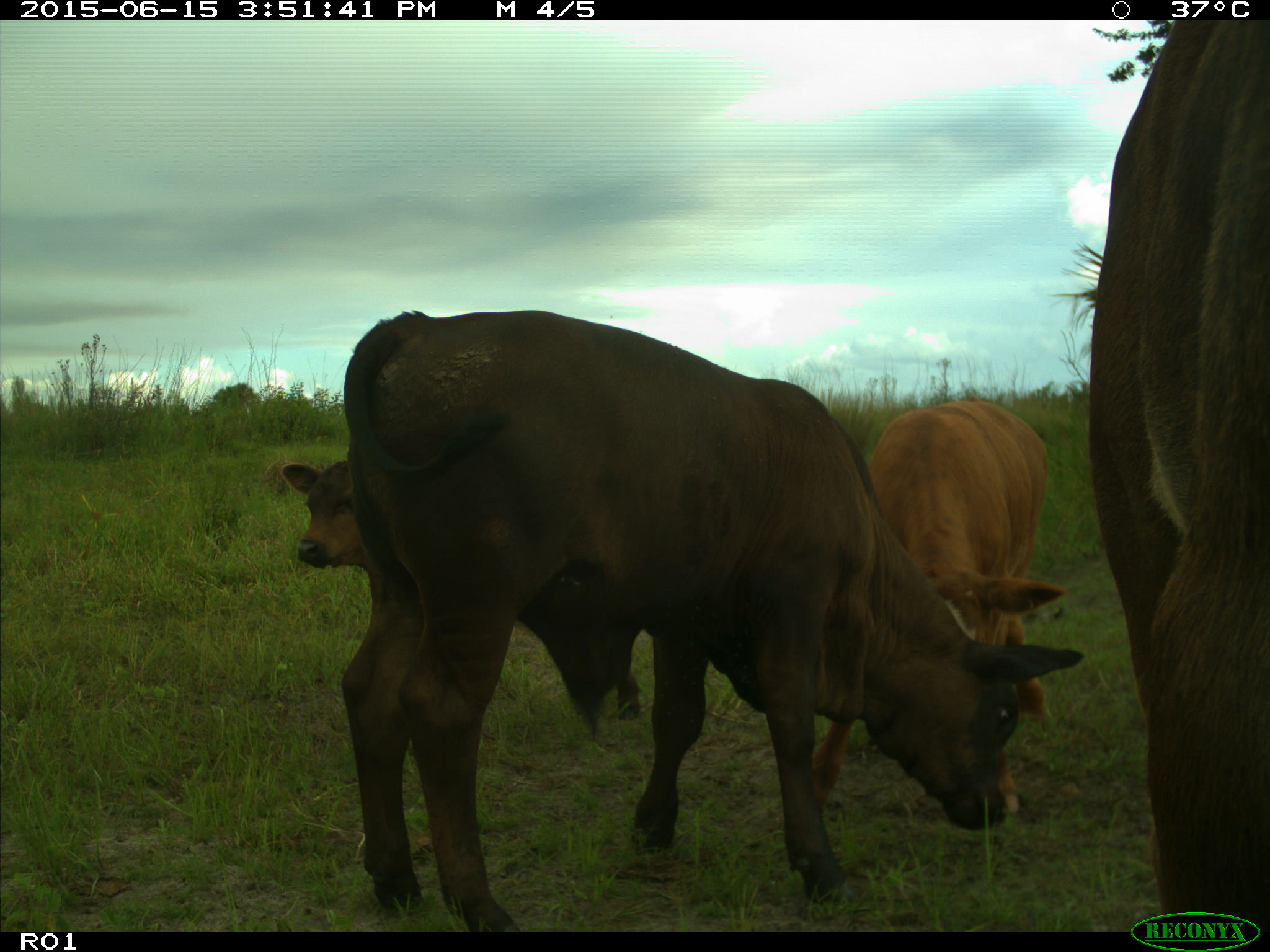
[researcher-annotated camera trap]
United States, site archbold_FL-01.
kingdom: Animalia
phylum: Chordata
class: Mammalia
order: Artiodactyla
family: Bovidae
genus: Bos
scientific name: Bos taurus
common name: domestic cow